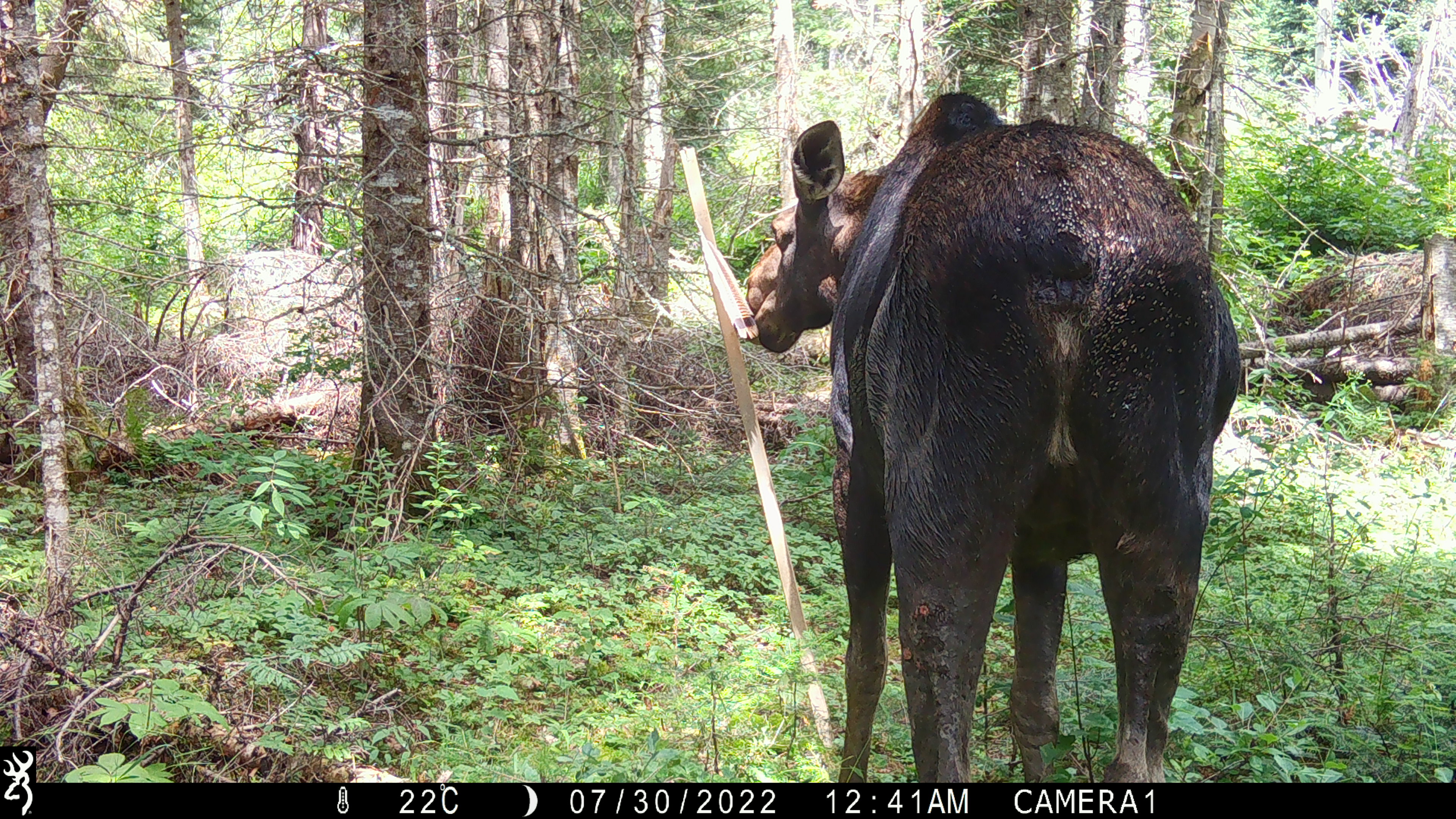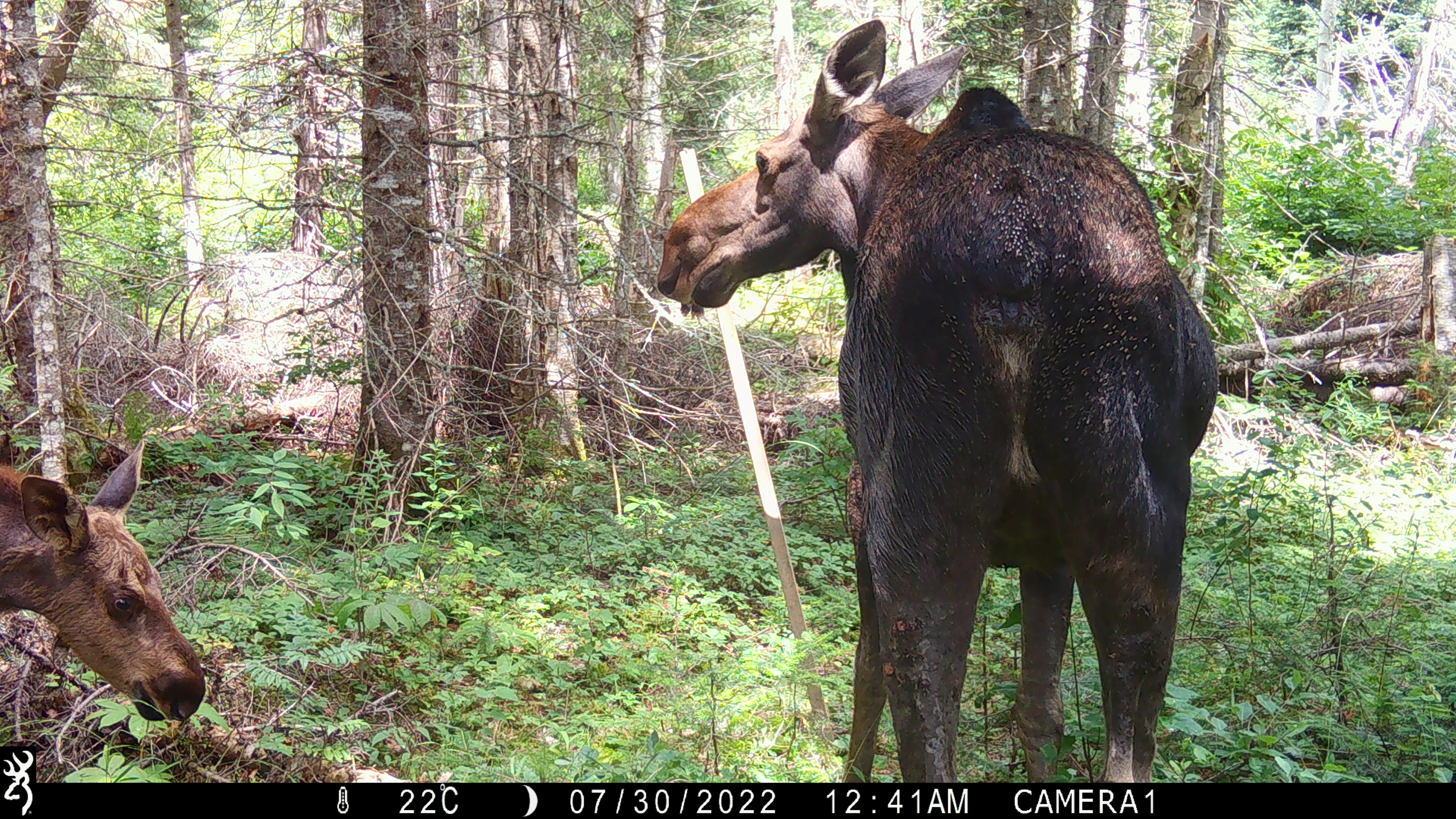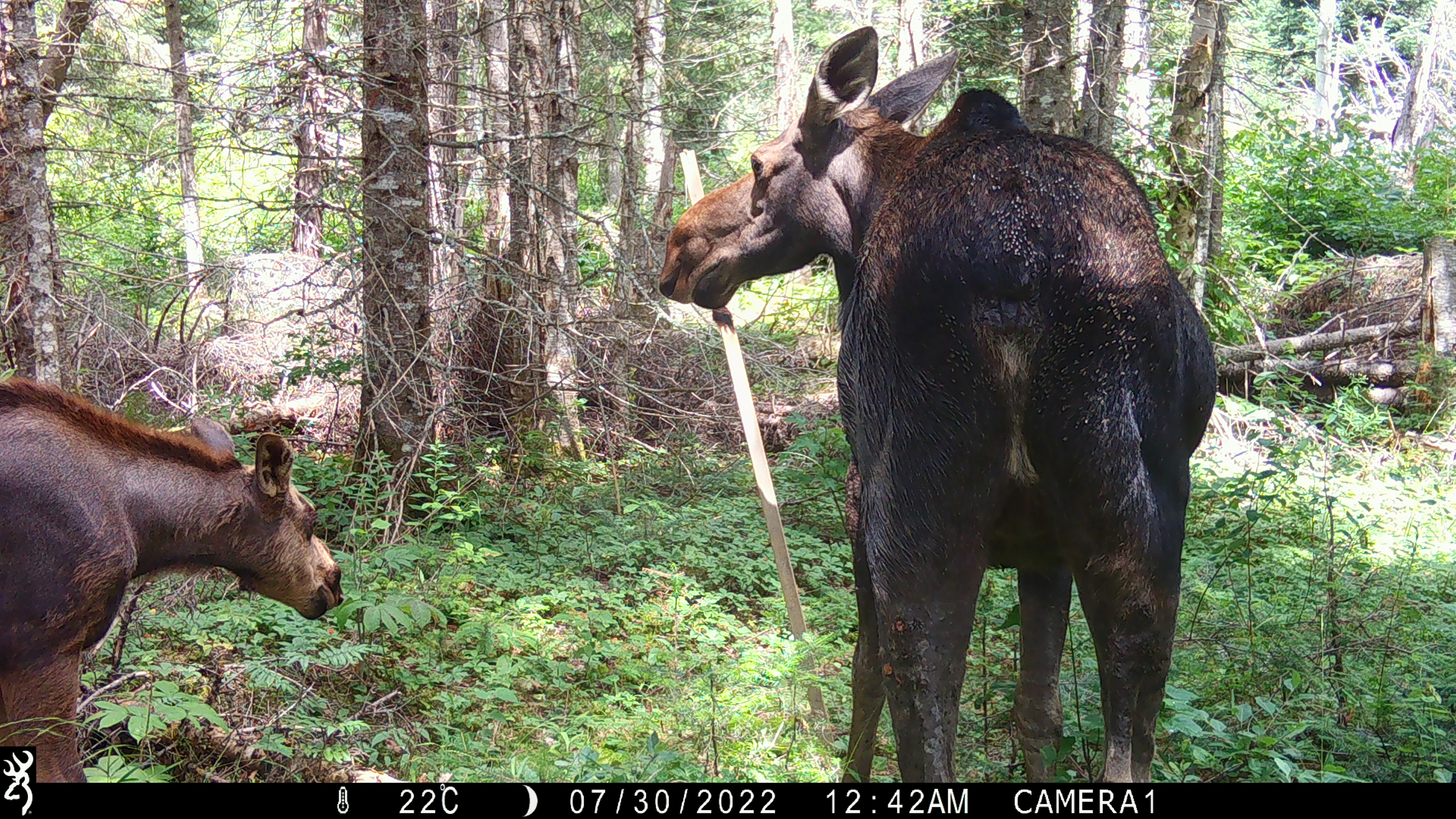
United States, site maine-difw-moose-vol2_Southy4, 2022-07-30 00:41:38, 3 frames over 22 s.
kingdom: Animalia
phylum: Chordata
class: Mammalia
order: Artiodactyla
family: Cervidae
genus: Alces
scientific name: Alces alces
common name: moose